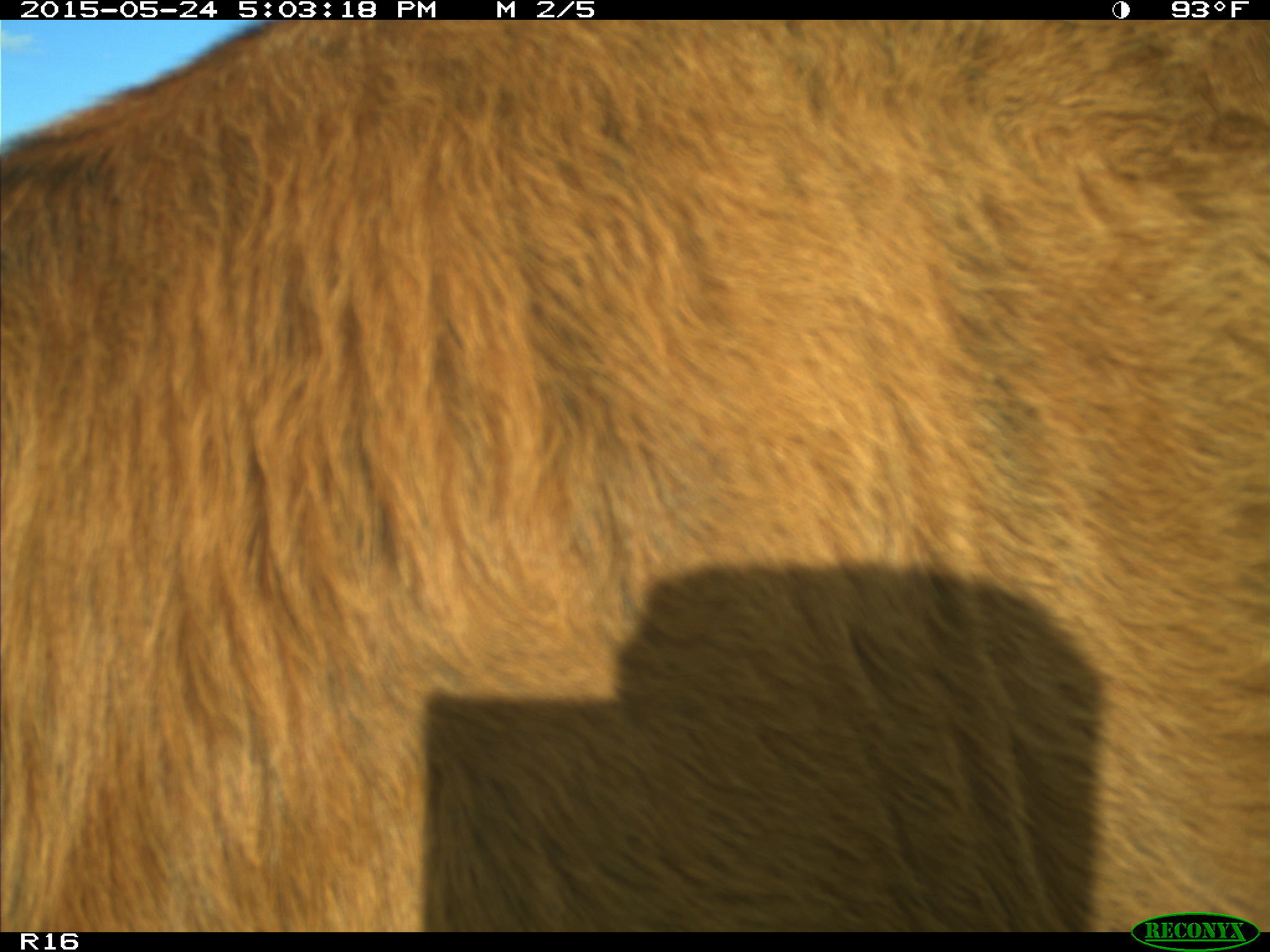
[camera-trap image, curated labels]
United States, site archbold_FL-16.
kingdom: Animalia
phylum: Chordata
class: Mammalia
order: Artiodactyla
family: Bovidae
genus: Bos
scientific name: Bos taurus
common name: domestic cow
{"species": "Bos taurus (domestic cow)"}